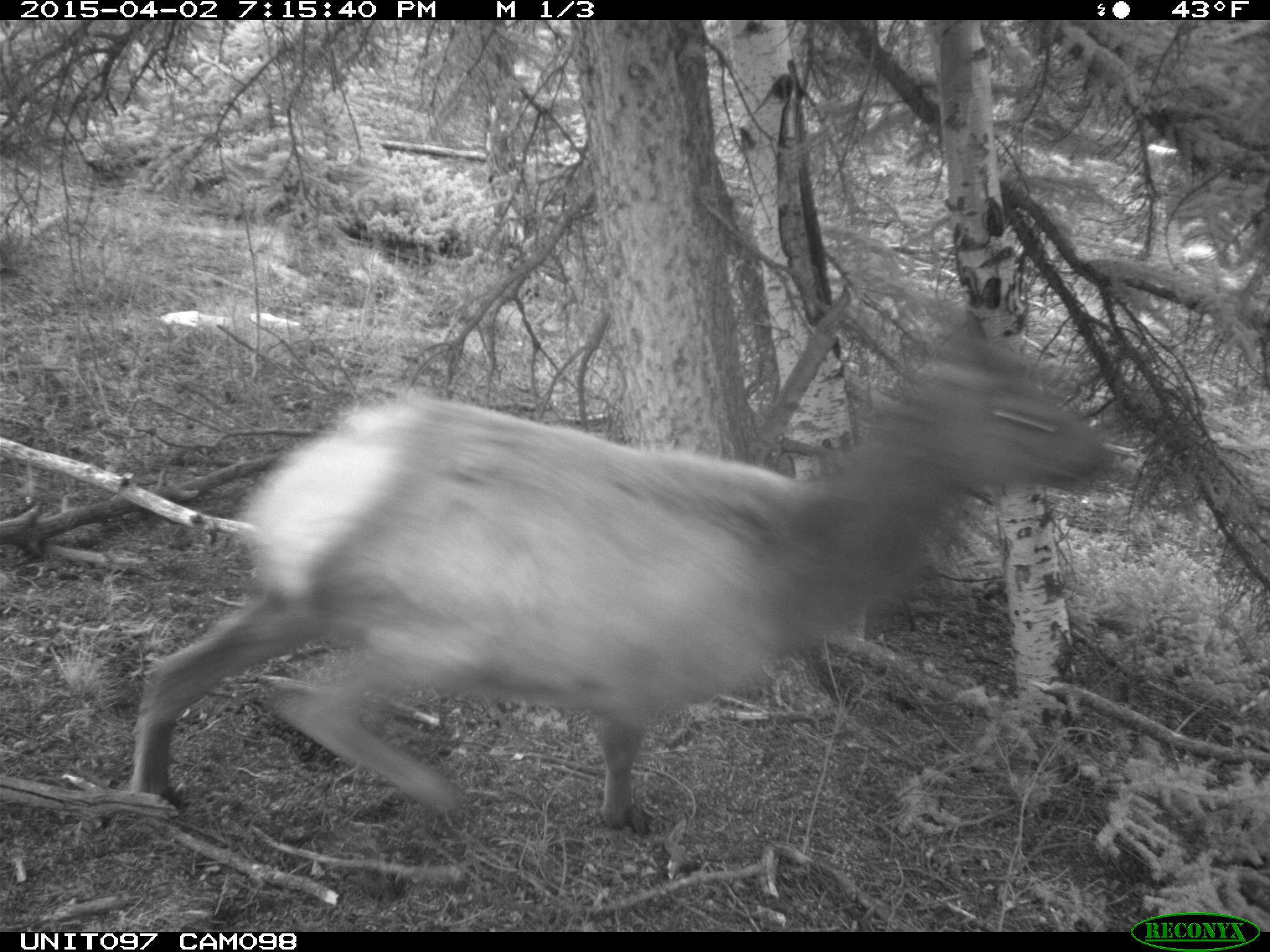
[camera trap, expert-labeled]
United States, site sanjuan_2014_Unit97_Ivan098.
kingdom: Animalia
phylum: Chordata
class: Mammalia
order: Artiodactyla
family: Cervidae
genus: Cervus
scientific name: Cervus elaphus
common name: red deer